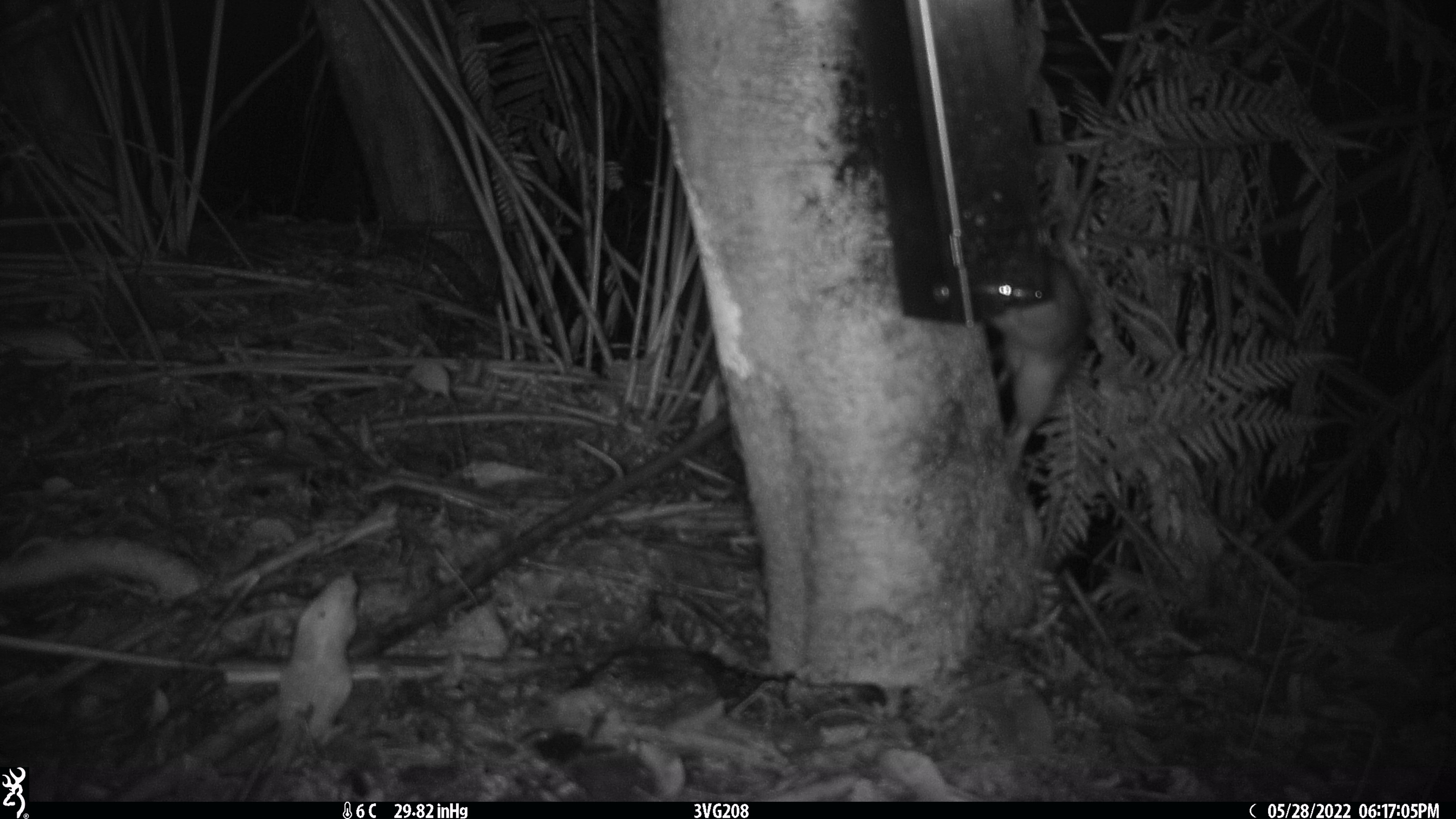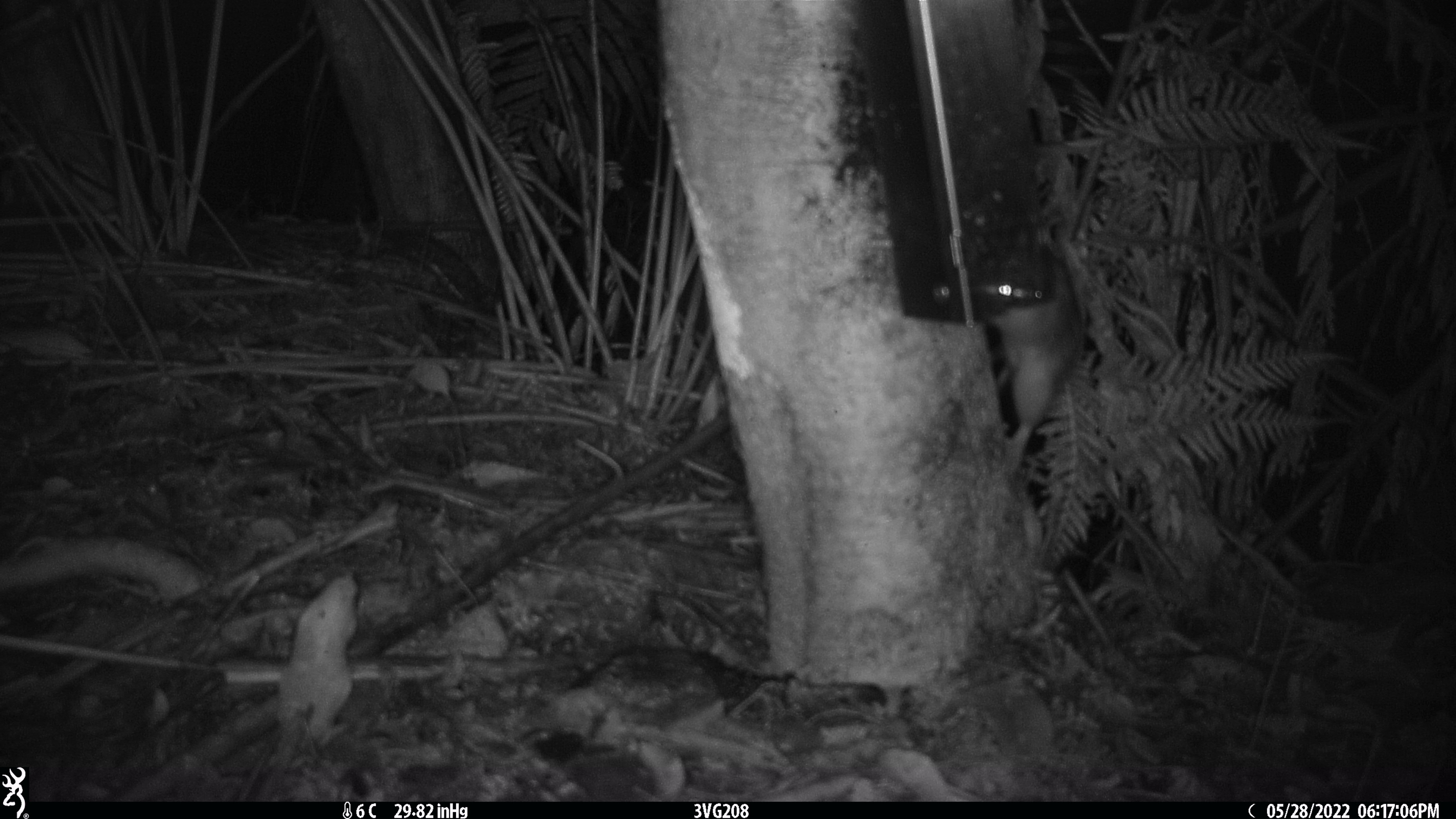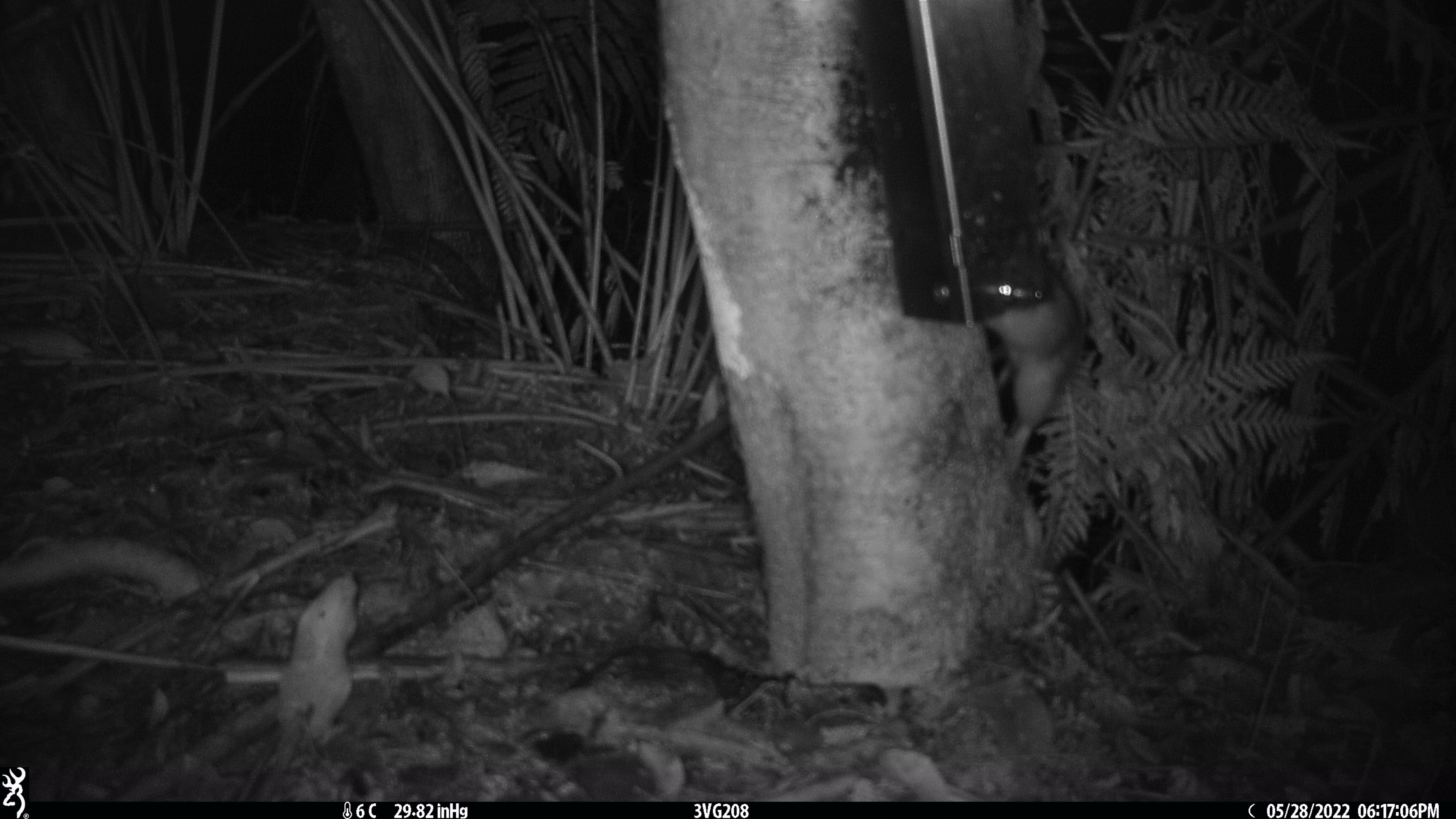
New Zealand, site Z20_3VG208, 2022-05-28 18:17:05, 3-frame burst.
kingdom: Animalia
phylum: Chordata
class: Mammalia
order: Rodentia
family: Muridae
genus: Rattus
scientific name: Rattus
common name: rat